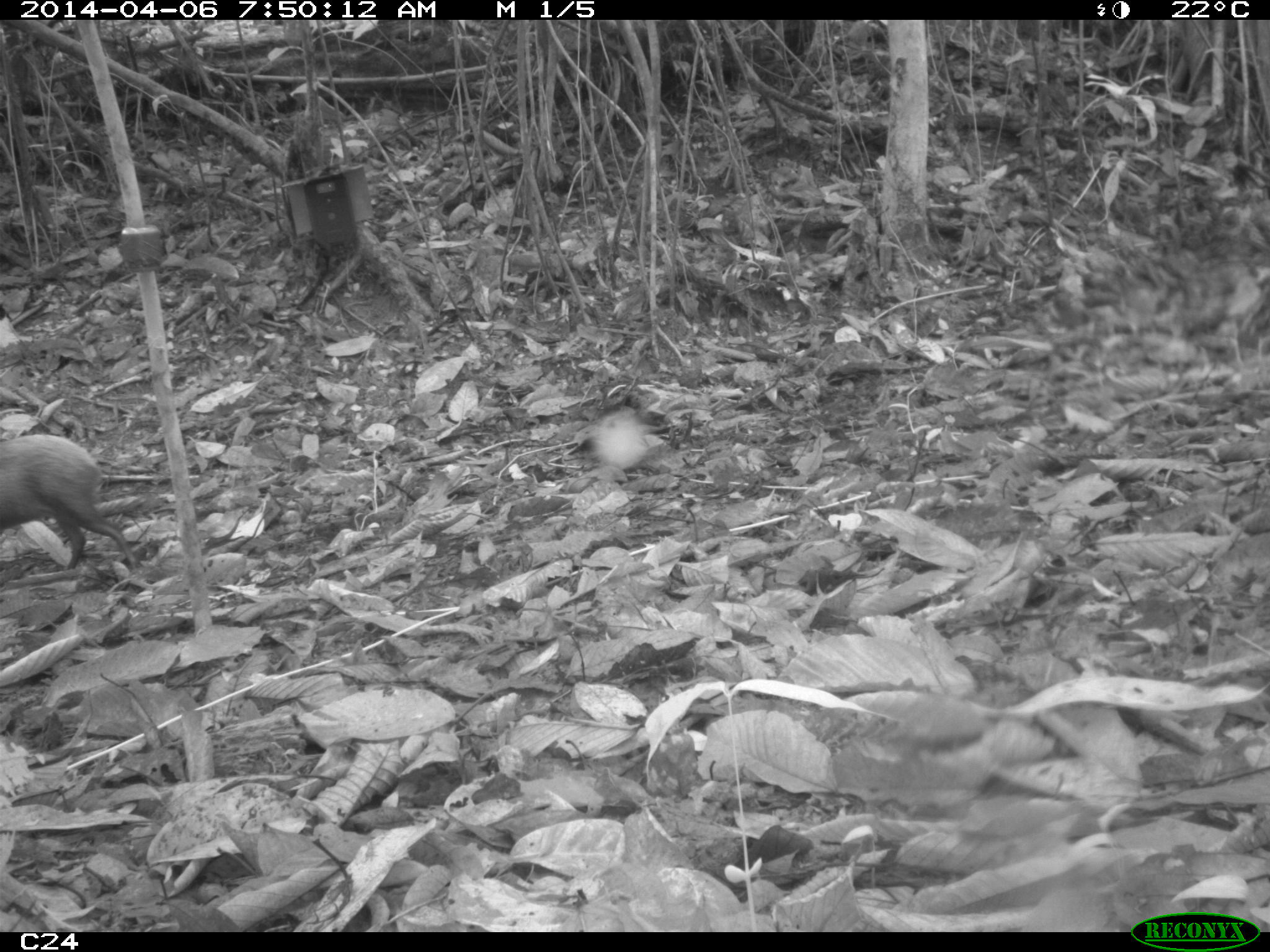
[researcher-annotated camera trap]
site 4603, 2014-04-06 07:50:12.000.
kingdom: Animalia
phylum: Chordata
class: Mammalia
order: Rodentia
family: Dasyproctidae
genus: Dasyprocta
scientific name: Dasyprocta leporina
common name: red-rumped agouti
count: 1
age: adult